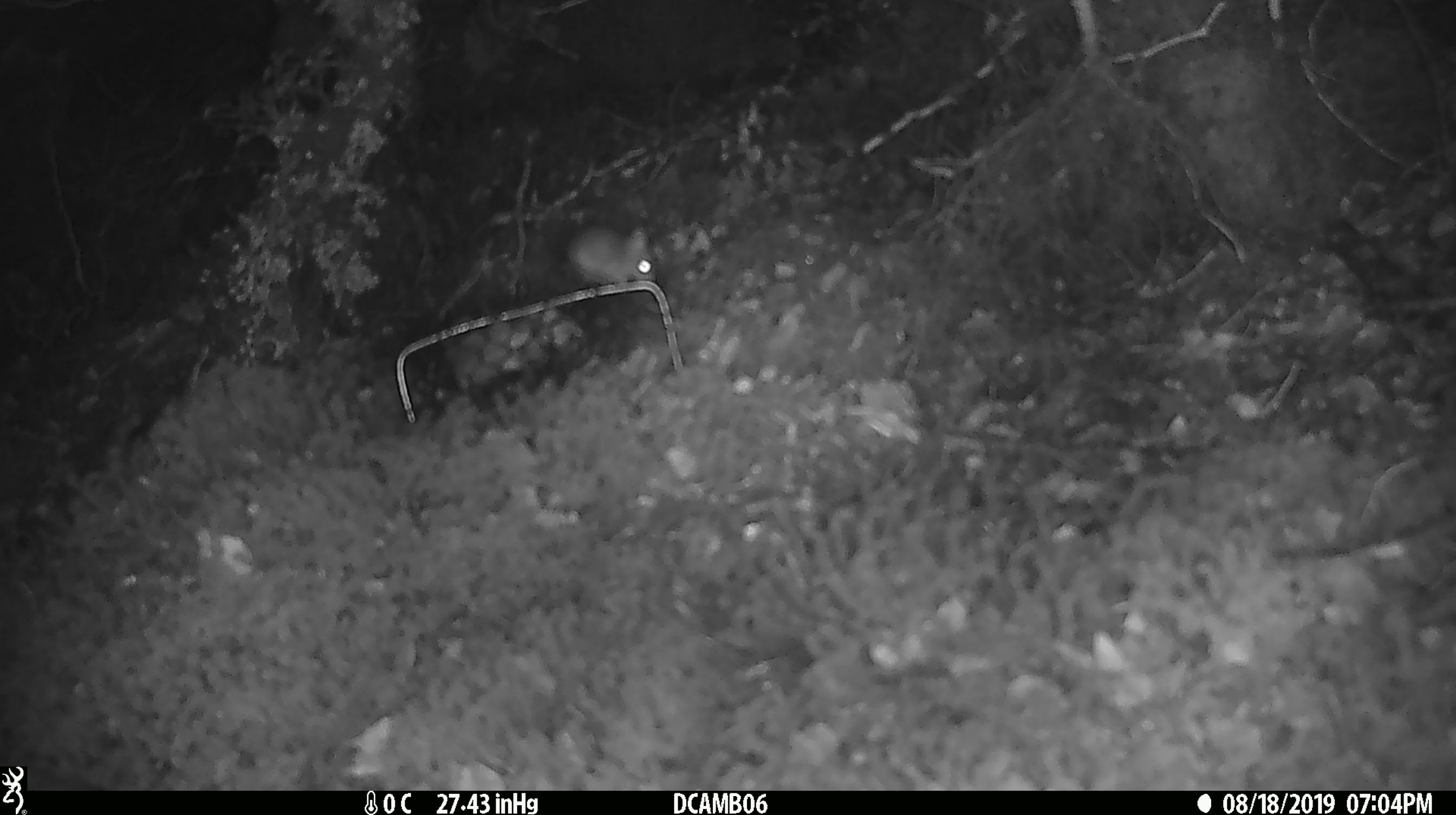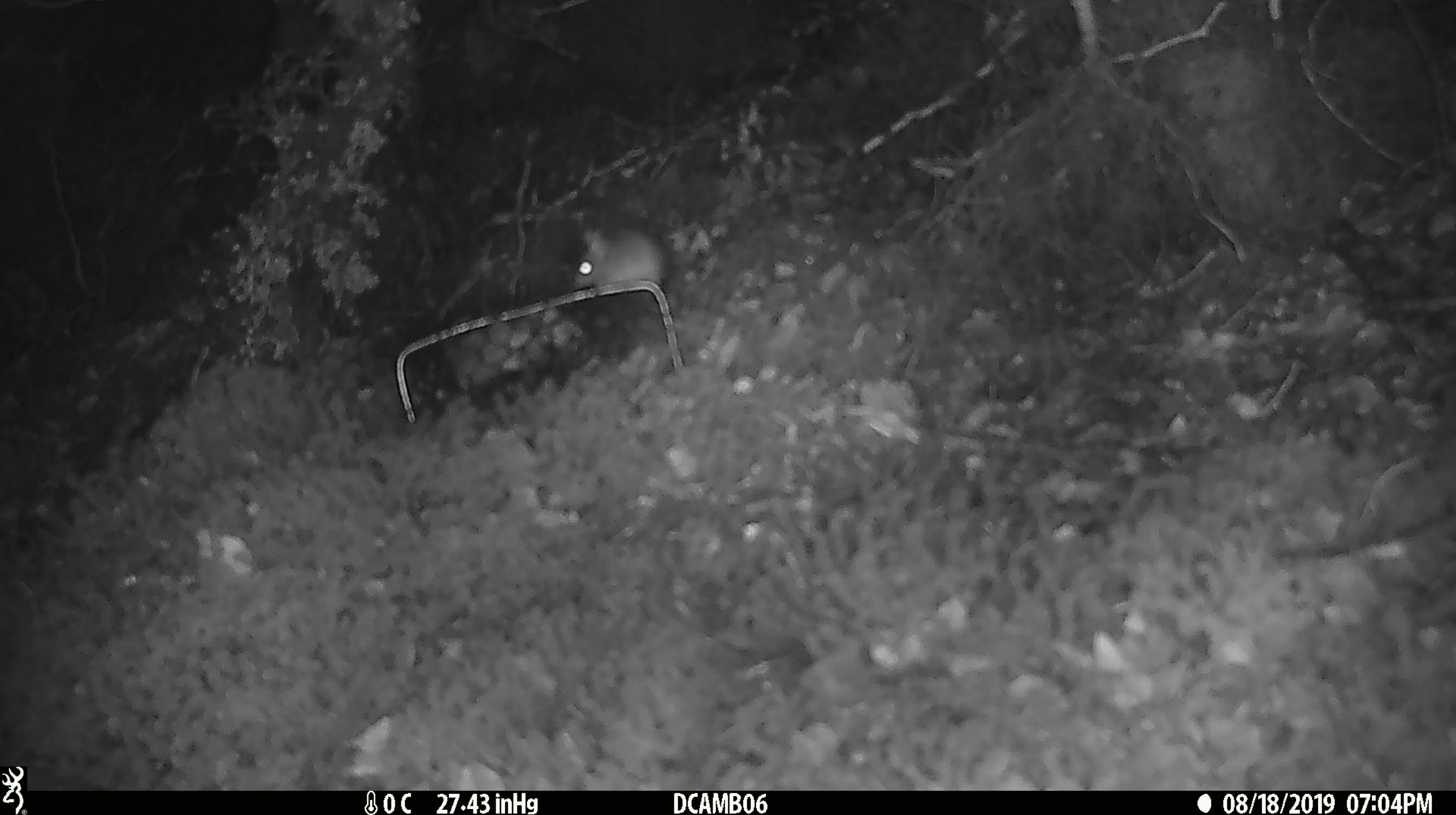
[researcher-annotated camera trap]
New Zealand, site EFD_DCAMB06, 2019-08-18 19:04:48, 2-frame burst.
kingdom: Animalia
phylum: Chordata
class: Mammalia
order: Rodentia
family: Muridae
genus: Mus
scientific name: Mus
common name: mouse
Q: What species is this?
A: Mouse (Mus).